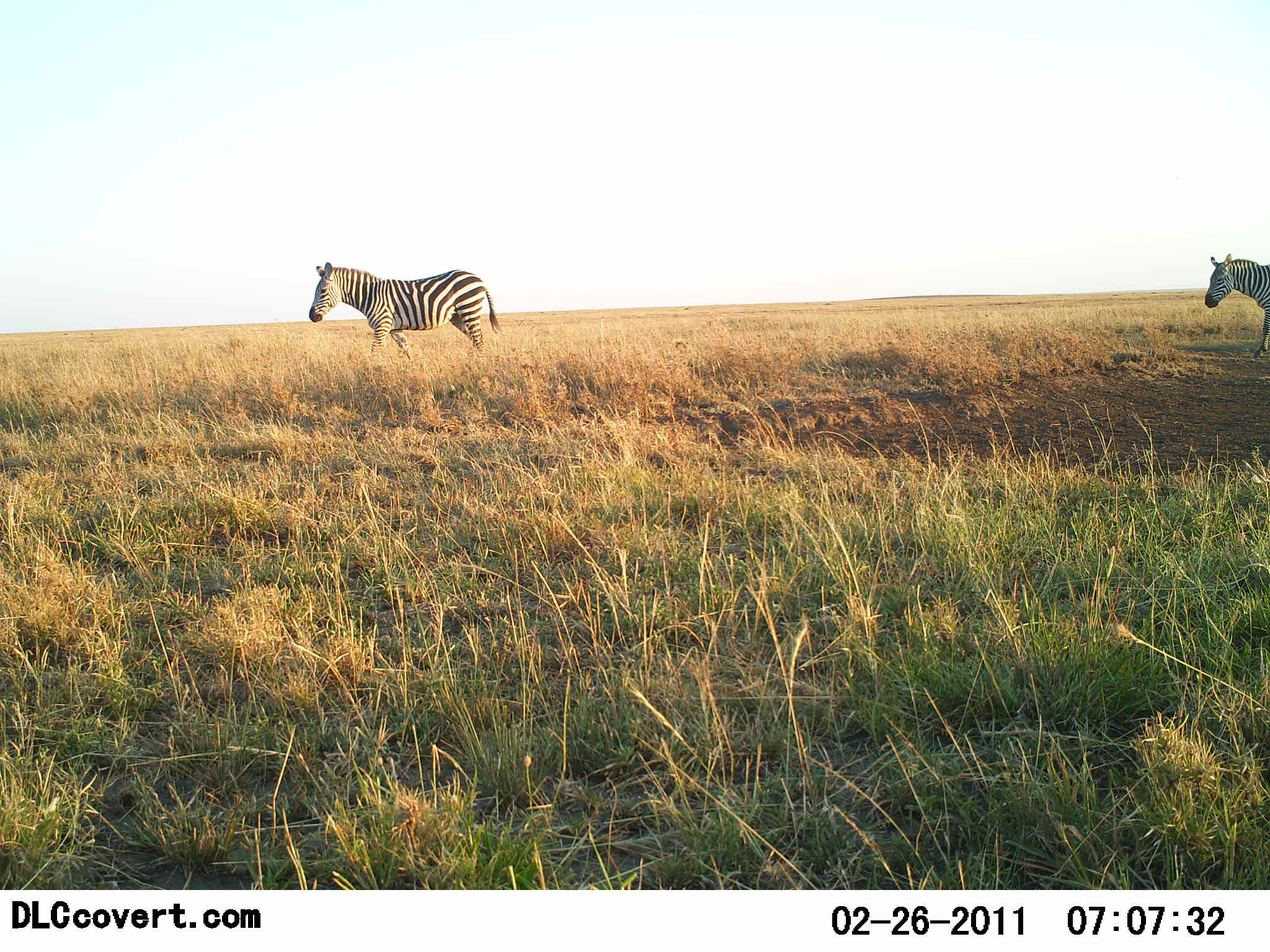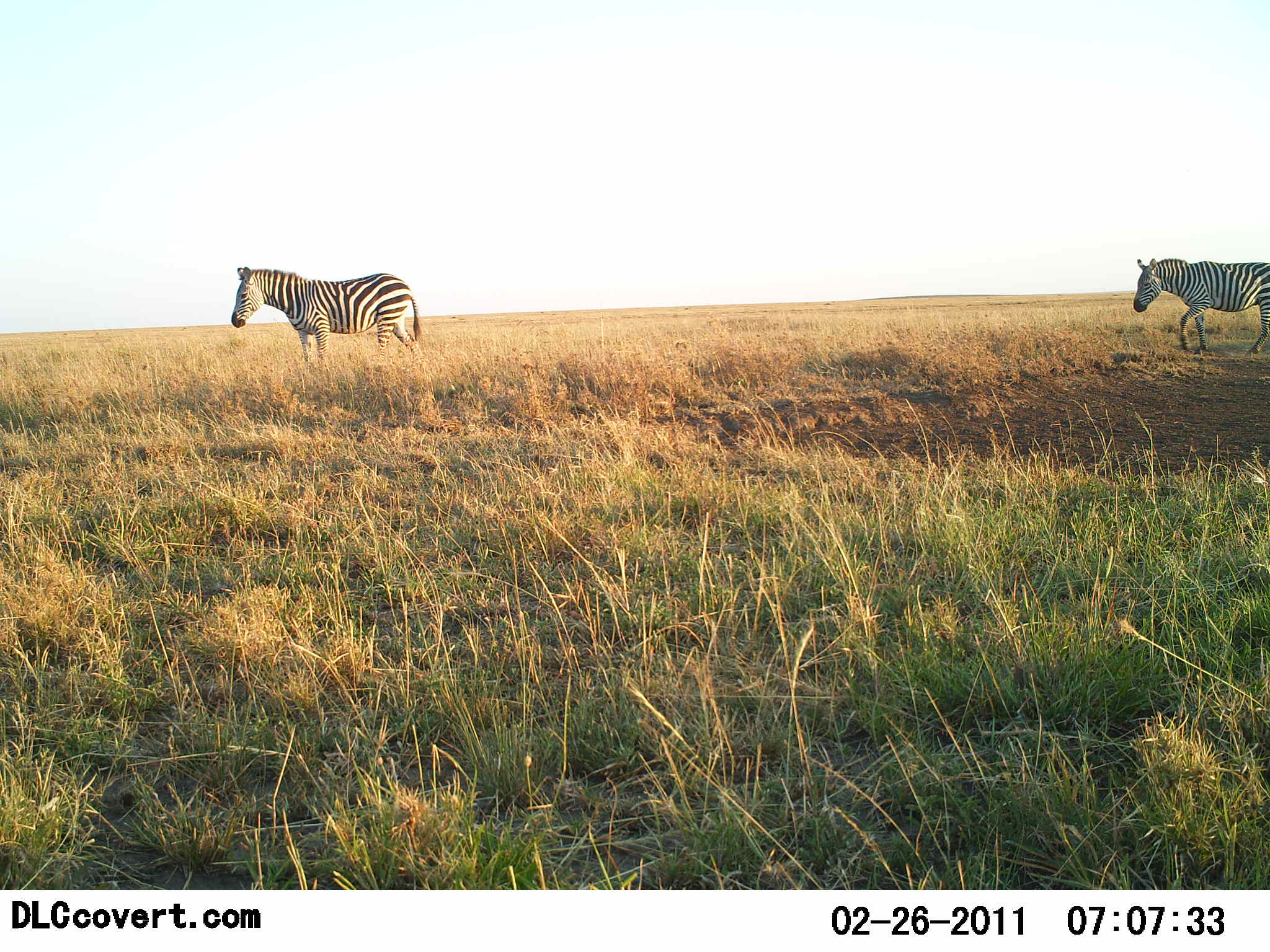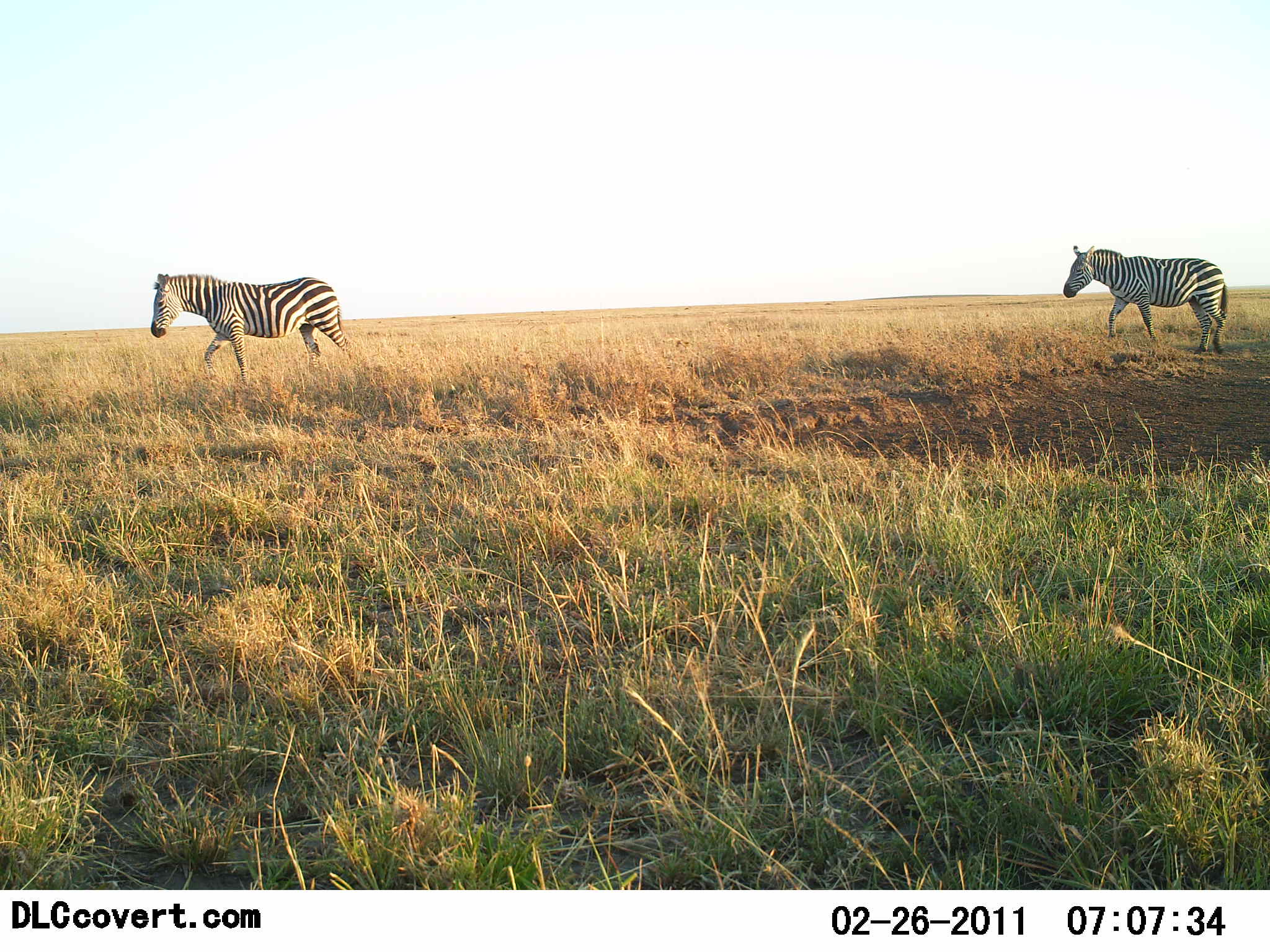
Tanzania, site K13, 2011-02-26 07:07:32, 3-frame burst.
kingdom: Animalia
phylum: Chordata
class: Mammalia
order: Perissodactyla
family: Equidae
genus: Equus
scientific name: Equus quagga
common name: plains zebra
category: zebra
Zebra (plains zebra) (Equus quagga), count 2. Behavior (volunteer vote fractions): standing 25%, resting 0%, moving 92%, interacting 0%. Young present (vote fraction): 0%. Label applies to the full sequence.